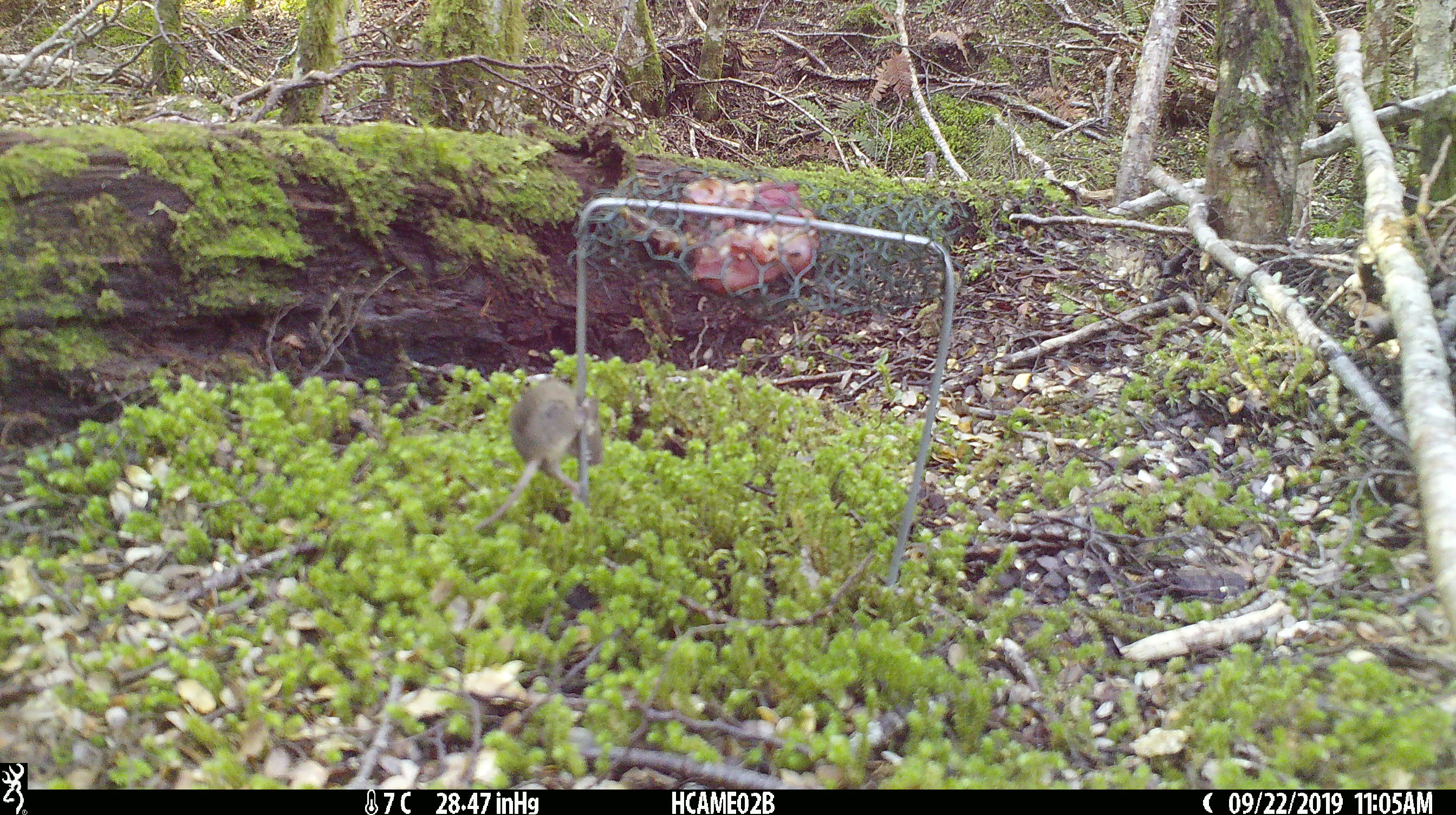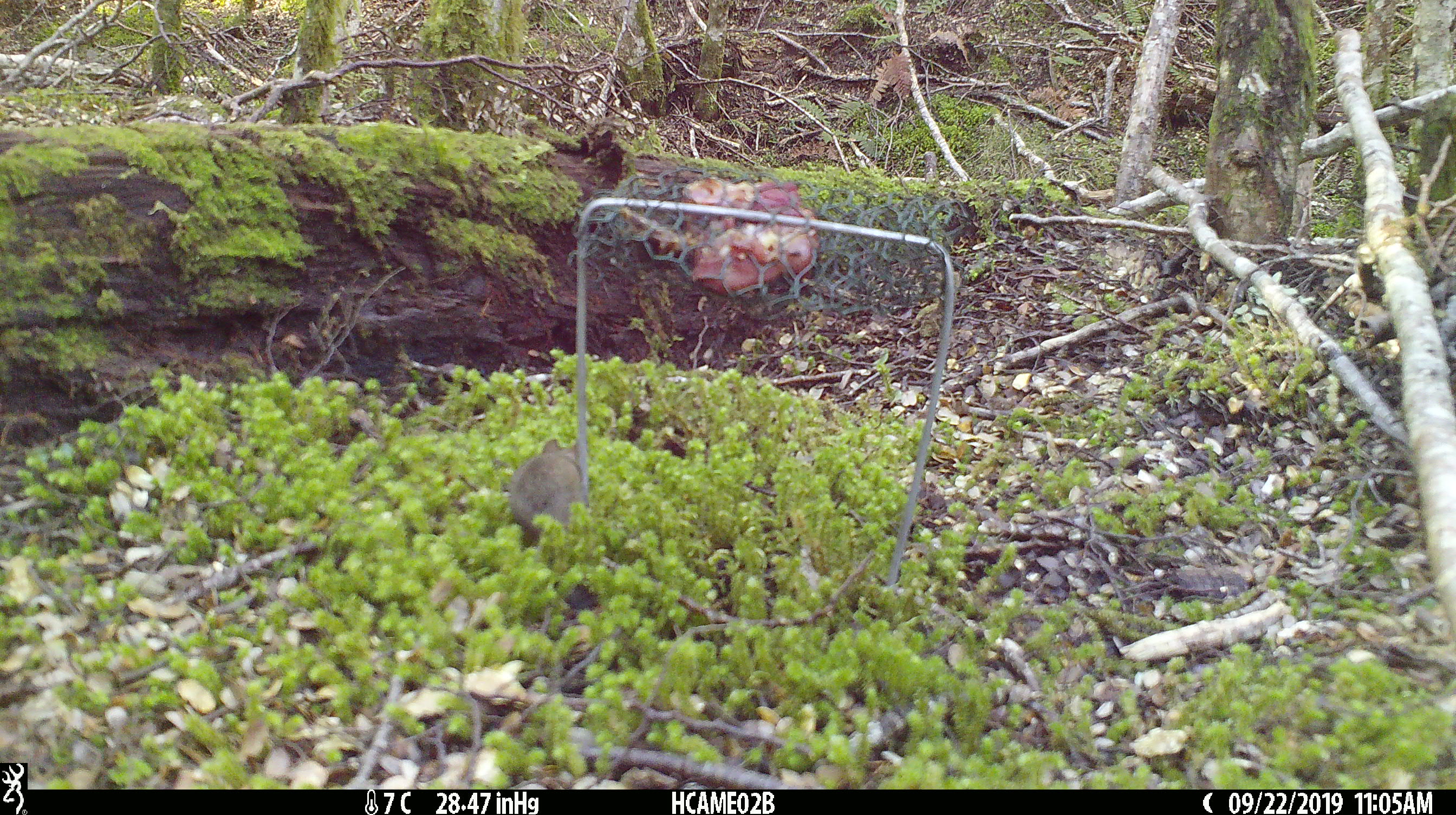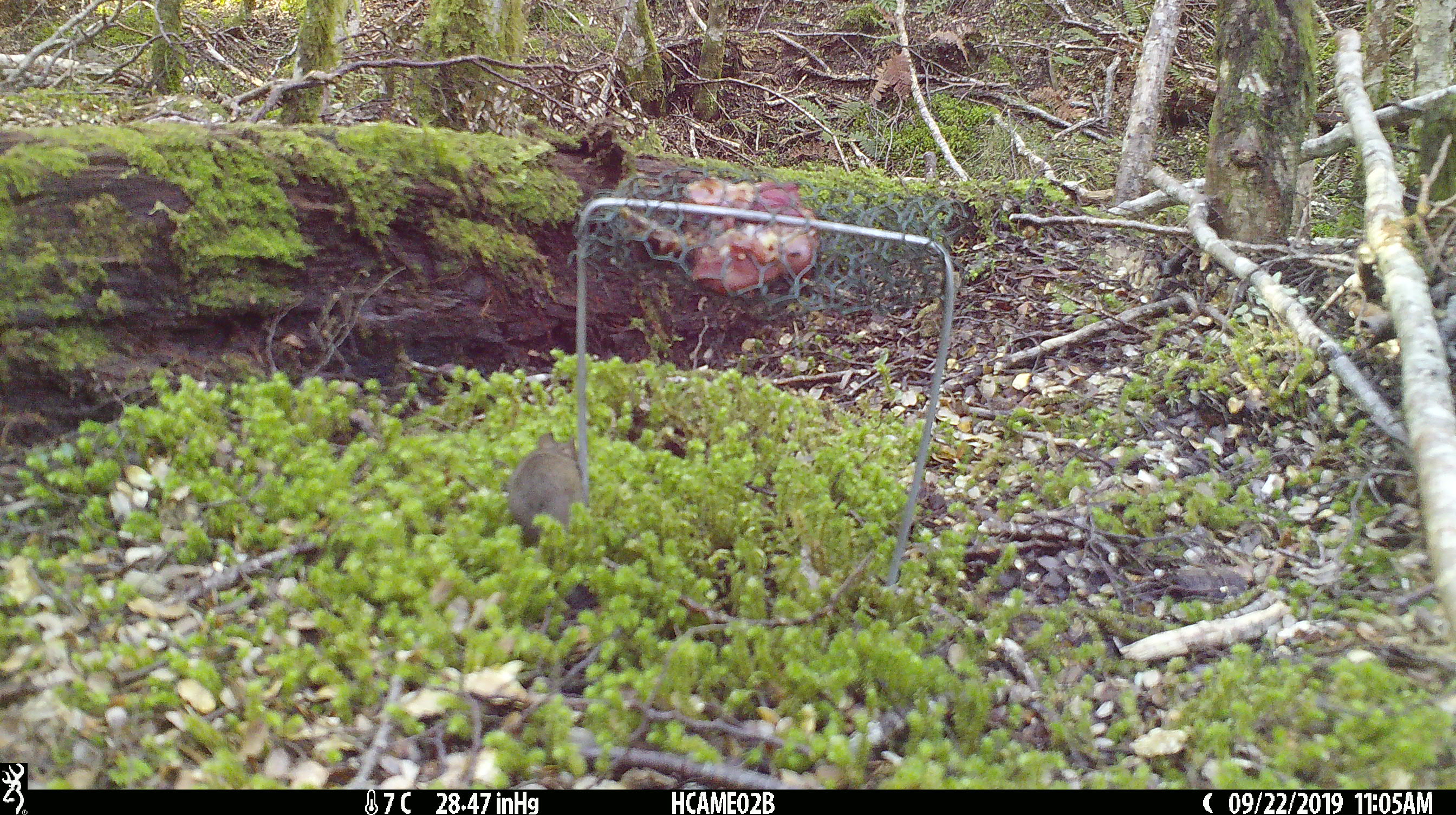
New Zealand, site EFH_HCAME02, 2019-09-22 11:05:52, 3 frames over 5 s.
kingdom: Animalia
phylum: Chordata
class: Mammalia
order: Rodentia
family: Muridae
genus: Mus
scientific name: Mus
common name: mouse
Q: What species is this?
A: Mouse (Mus).